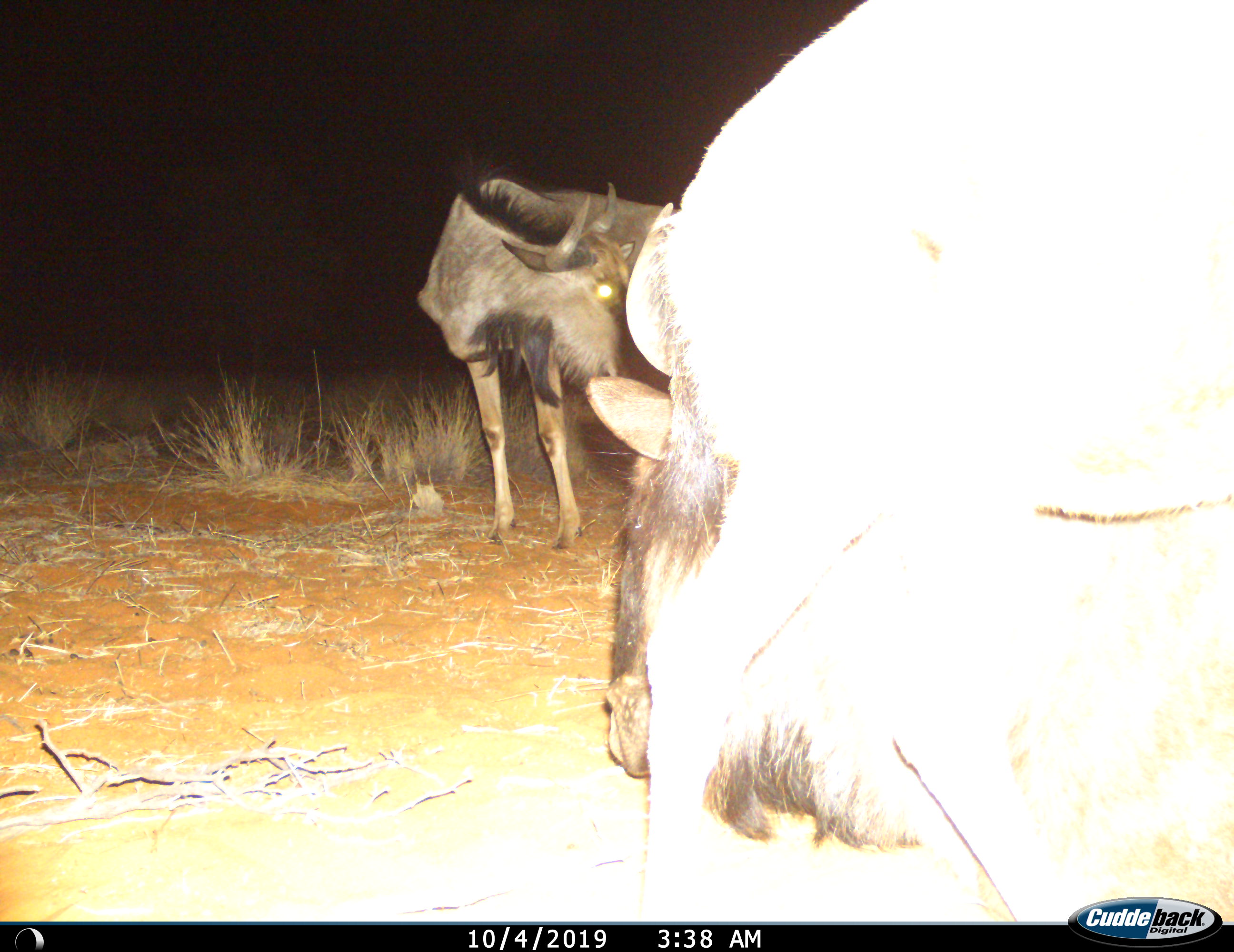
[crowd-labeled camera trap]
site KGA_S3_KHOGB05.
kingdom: Animalia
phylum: Chordata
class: Mammalia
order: Artiodactyla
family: Bovidae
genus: Connochaetes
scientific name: Connochaetes taurinus taurinus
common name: blue wildebeest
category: wildebeestblue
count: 2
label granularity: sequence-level